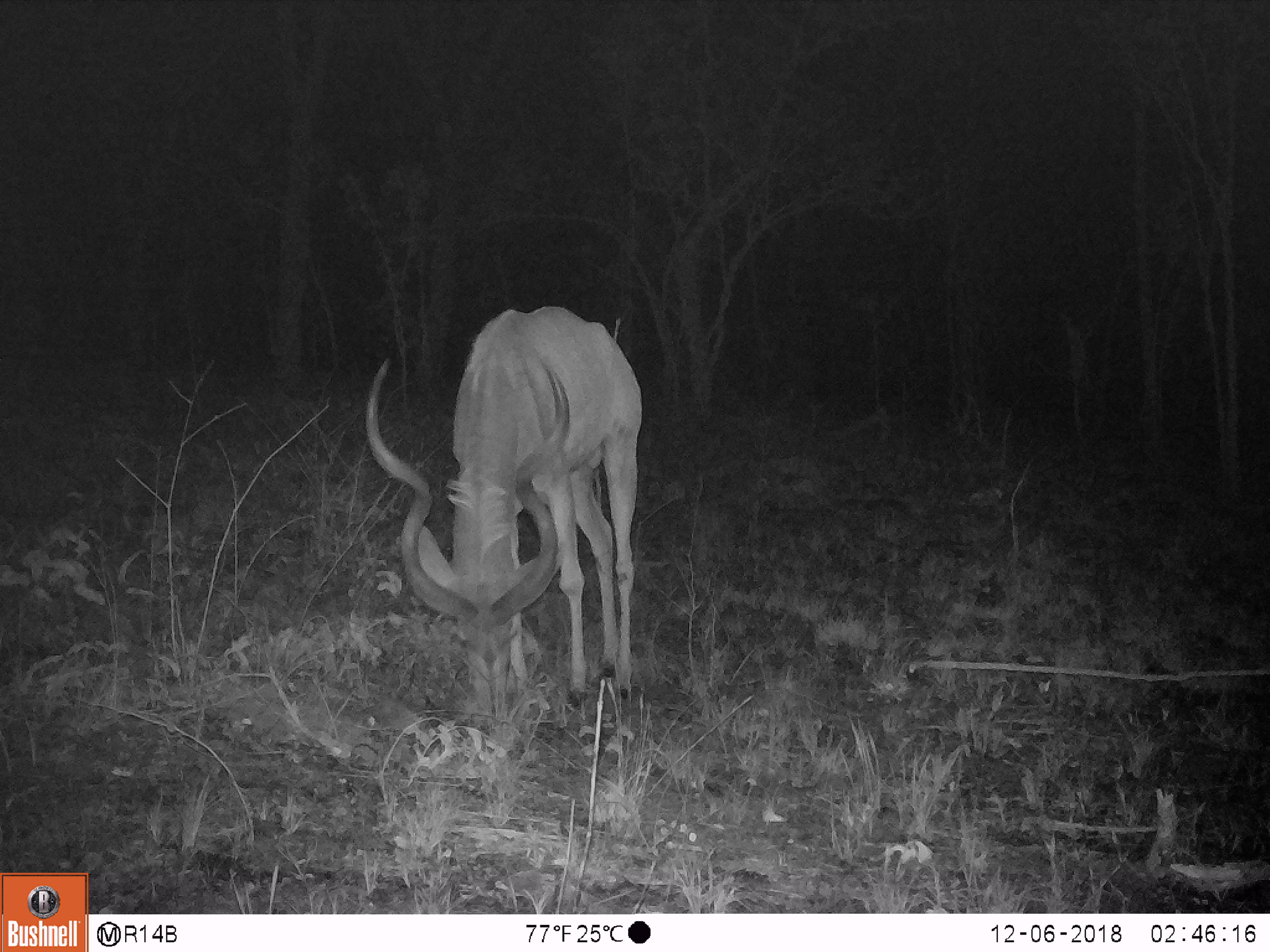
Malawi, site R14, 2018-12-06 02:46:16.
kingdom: Animalia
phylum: Chordata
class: Mammalia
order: Artiodactyla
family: Bovidae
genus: Tragelaphus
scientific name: Tragelaphus strepsiceros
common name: greater kudu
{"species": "greater kudu (Tragelaphus strepsiceros)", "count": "1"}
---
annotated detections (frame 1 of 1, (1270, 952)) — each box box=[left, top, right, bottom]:
greater kudu: box=[359, 288, 644, 751]